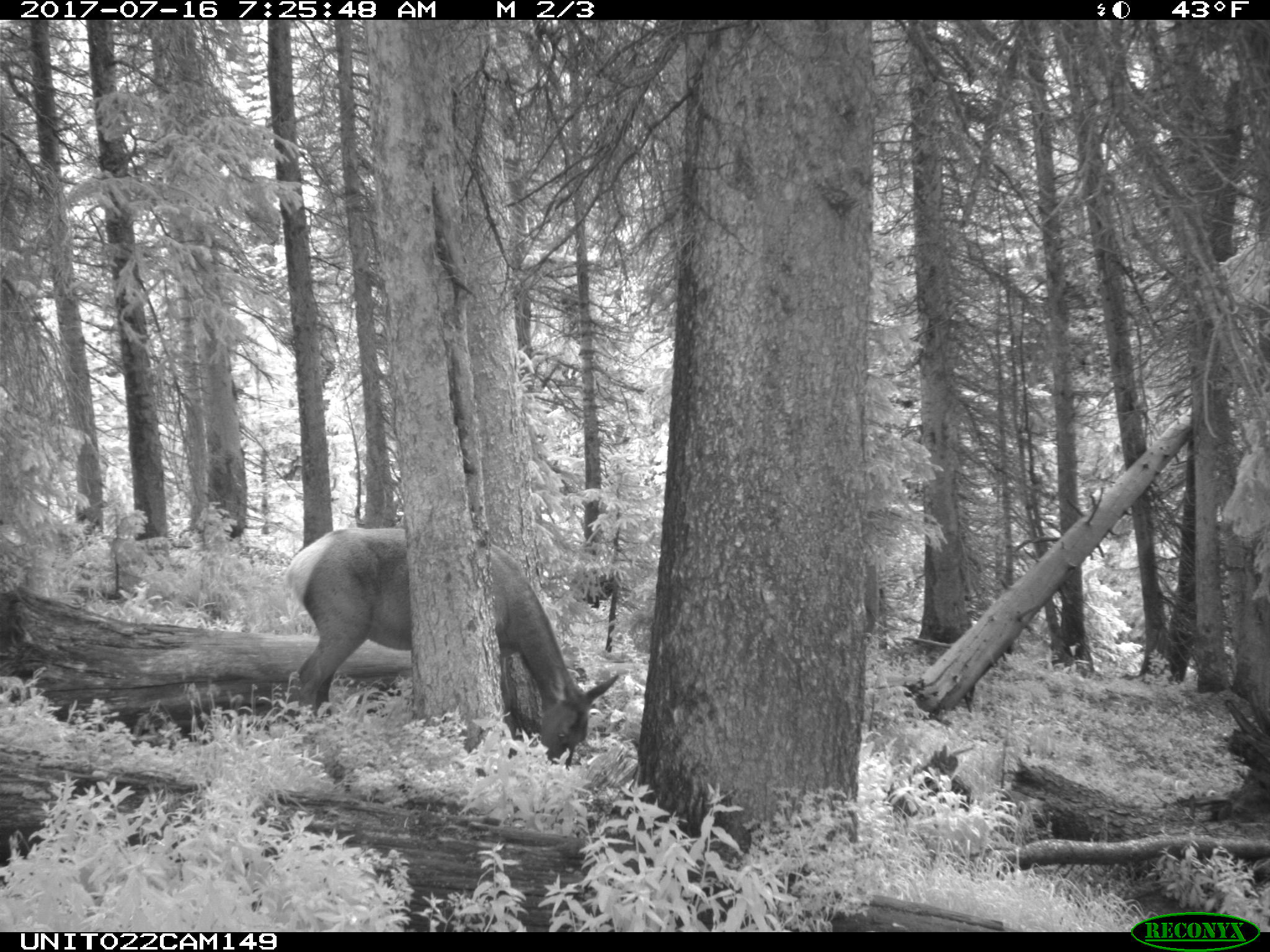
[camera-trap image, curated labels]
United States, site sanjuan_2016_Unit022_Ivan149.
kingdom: Animalia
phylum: Chordata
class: Mammalia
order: Artiodactyla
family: Cervidae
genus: Cervus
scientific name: Cervus elaphus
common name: red deer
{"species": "Cervus elaphus (red deer)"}